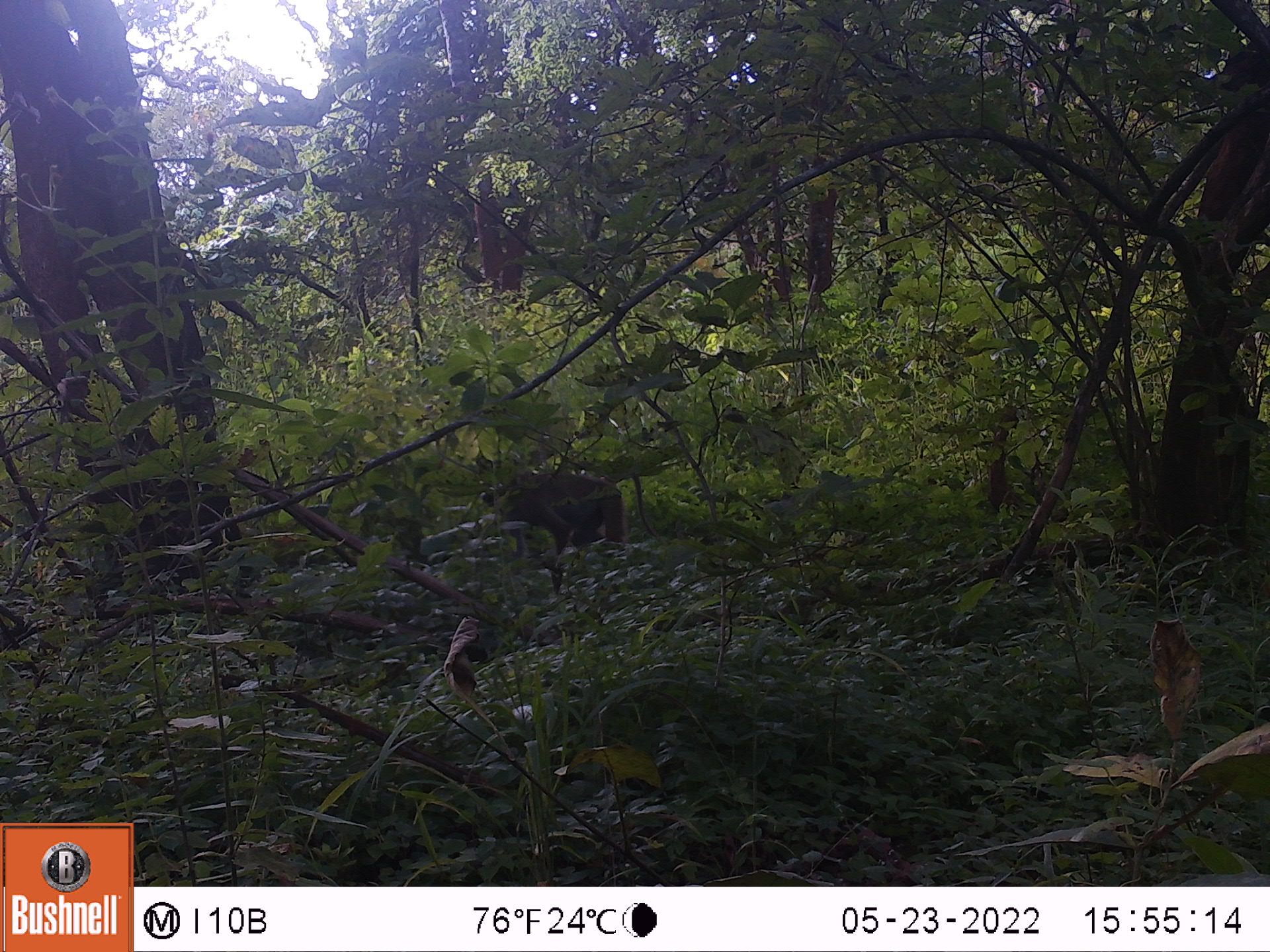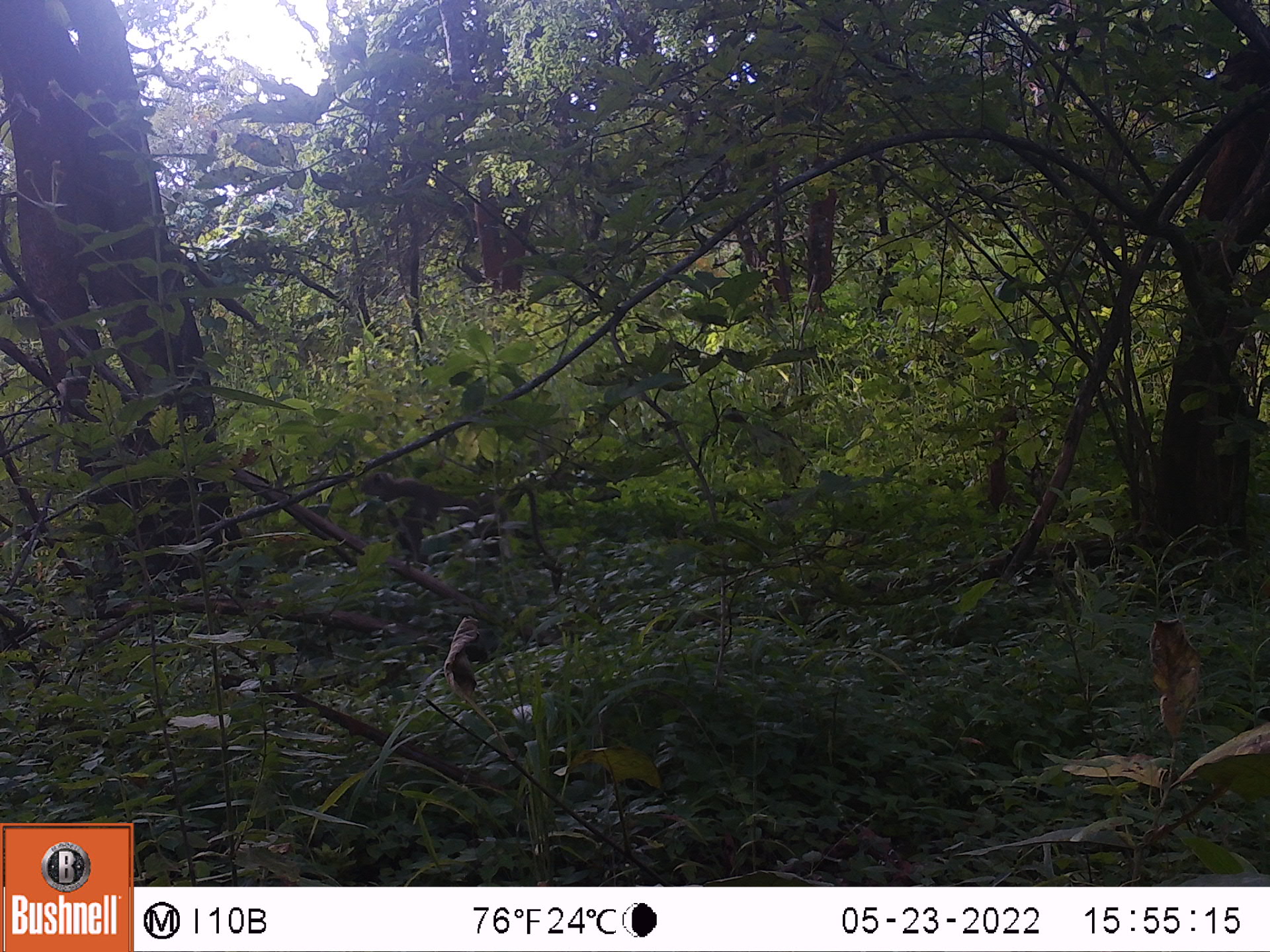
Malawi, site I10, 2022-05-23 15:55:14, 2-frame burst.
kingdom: Animalia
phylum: Chordata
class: Mammalia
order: Primates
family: Cercopithecidae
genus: Papio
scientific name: Papio cynocephalus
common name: yellow baboon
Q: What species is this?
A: Yellow baboon (Papio cynocephalus).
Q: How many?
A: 1.